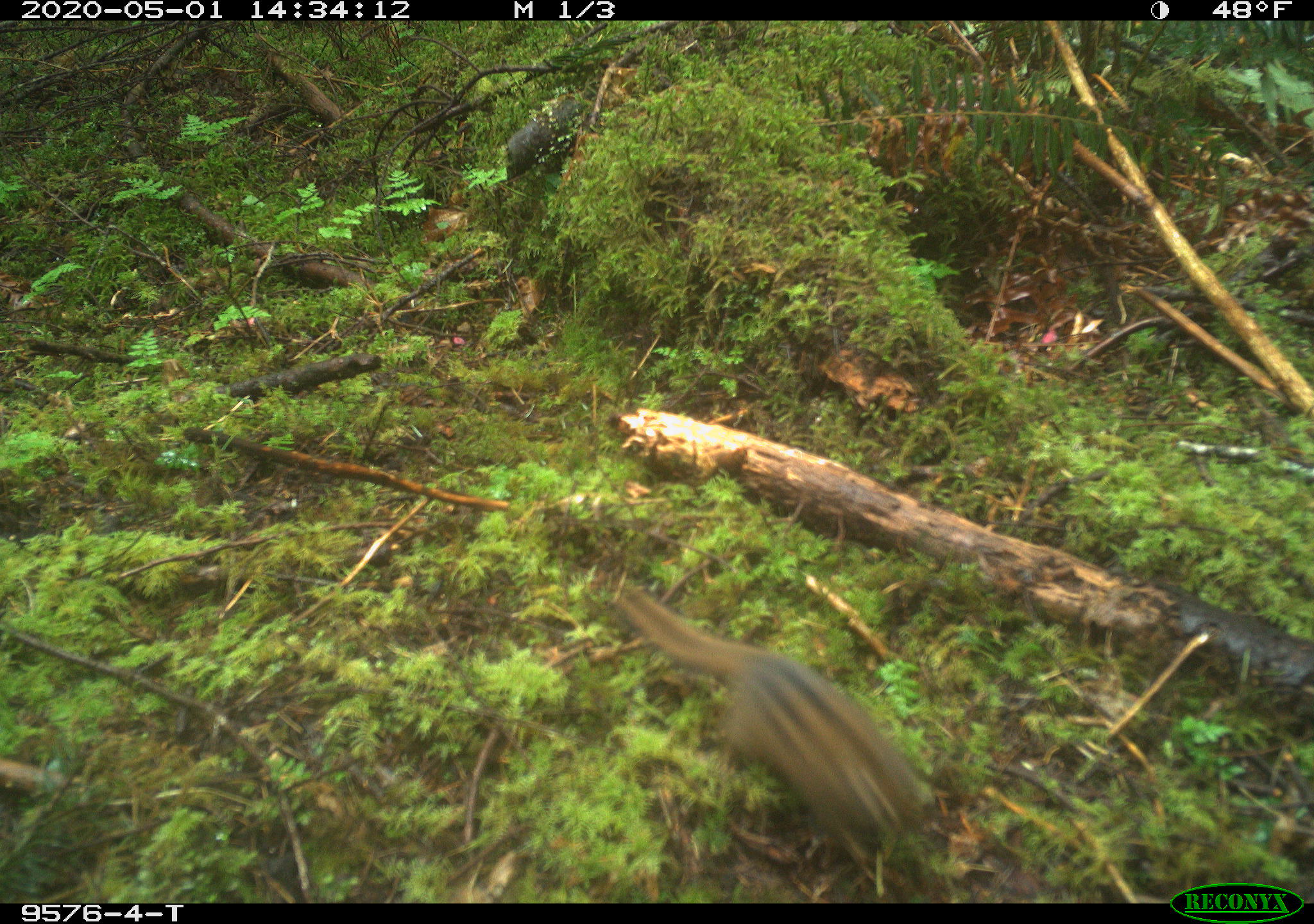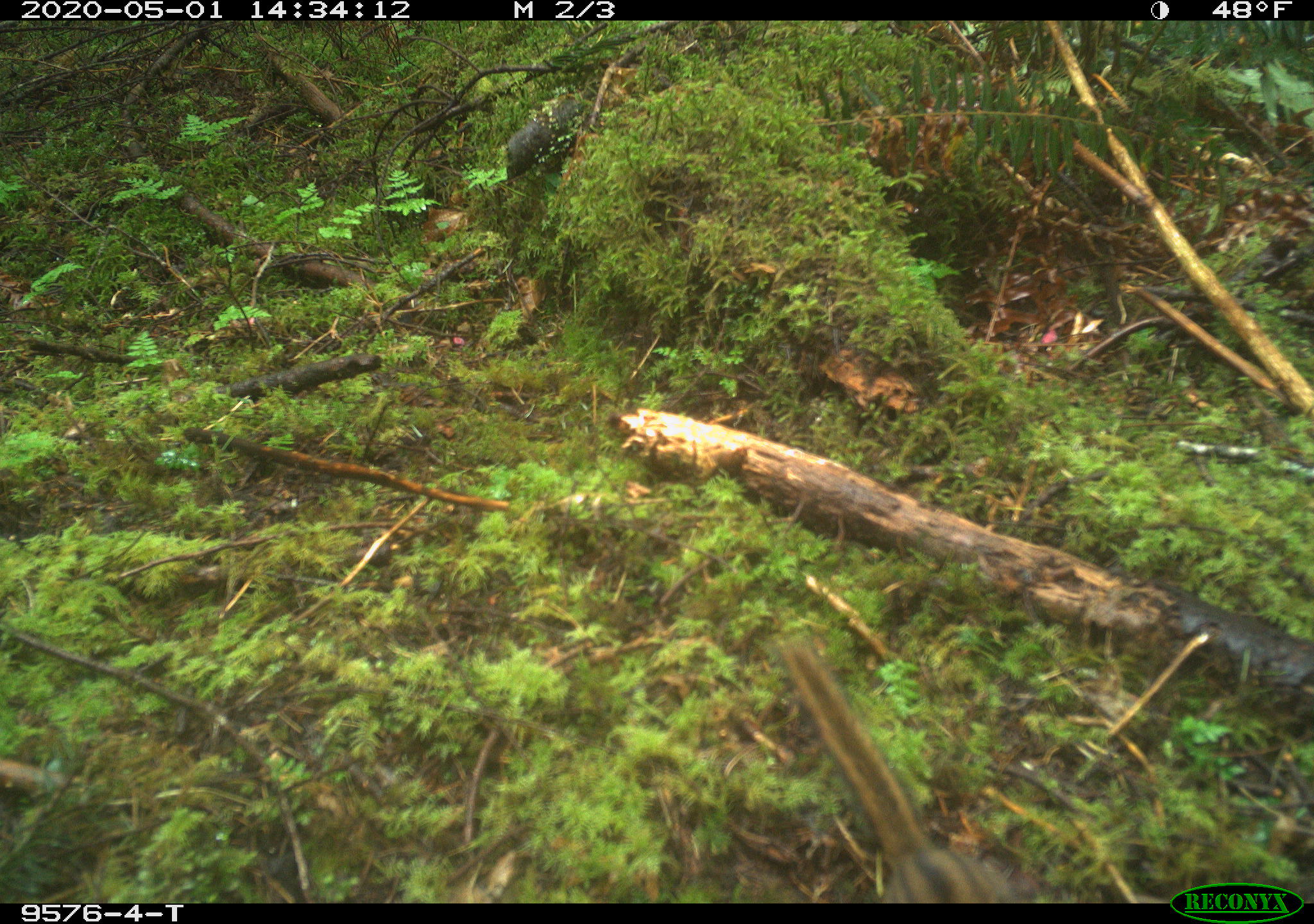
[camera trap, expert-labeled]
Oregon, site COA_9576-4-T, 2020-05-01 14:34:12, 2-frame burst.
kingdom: Animalia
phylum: Chordata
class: Mammalia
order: Rodentia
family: Sciuridae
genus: Neotamias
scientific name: Neotamias townsendii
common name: townsend's chipmunk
Townsend's chipmunk (Neotamias townsendii).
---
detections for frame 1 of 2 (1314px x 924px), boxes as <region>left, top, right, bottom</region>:
townsend's chipmunk: <region>608, 576, 948, 884</region>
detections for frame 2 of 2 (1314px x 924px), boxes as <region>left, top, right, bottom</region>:
townsend's chipmunk: <region>768, 621, 1025, 899</region>